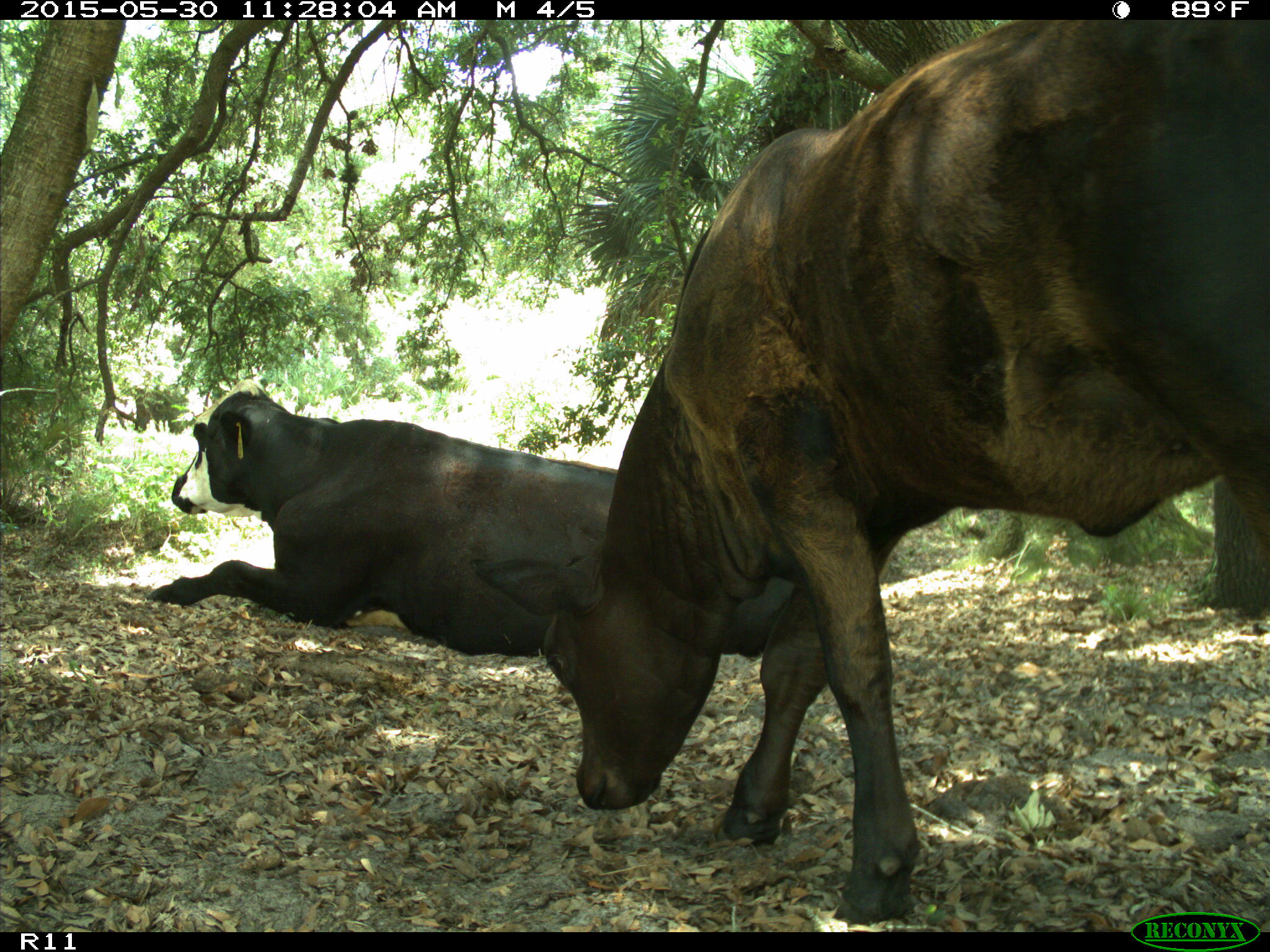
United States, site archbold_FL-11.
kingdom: Animalia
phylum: Chordata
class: Mammalia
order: Artiodactyla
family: Bovidae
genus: Bos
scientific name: Bos taurus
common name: domestic cow